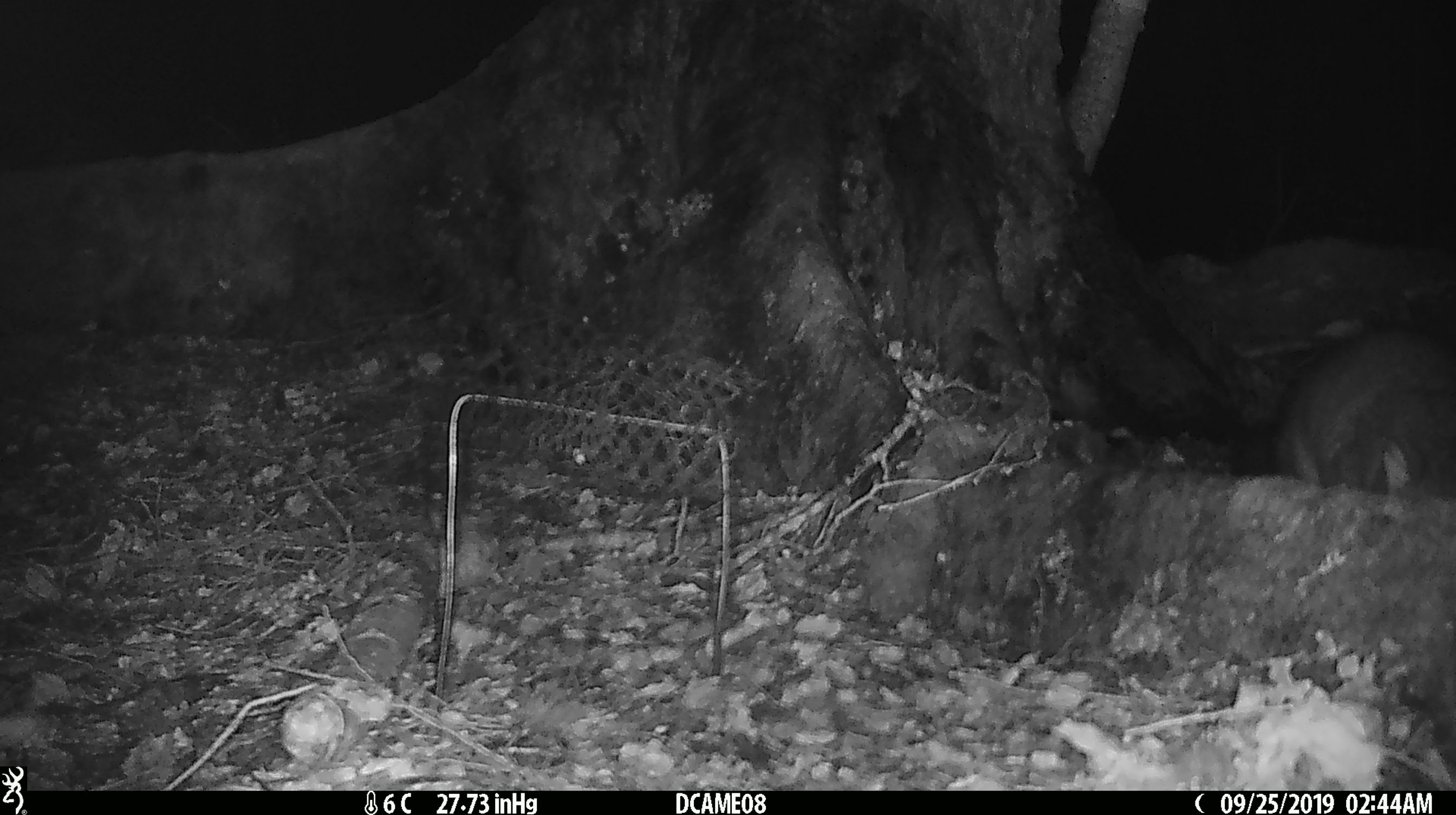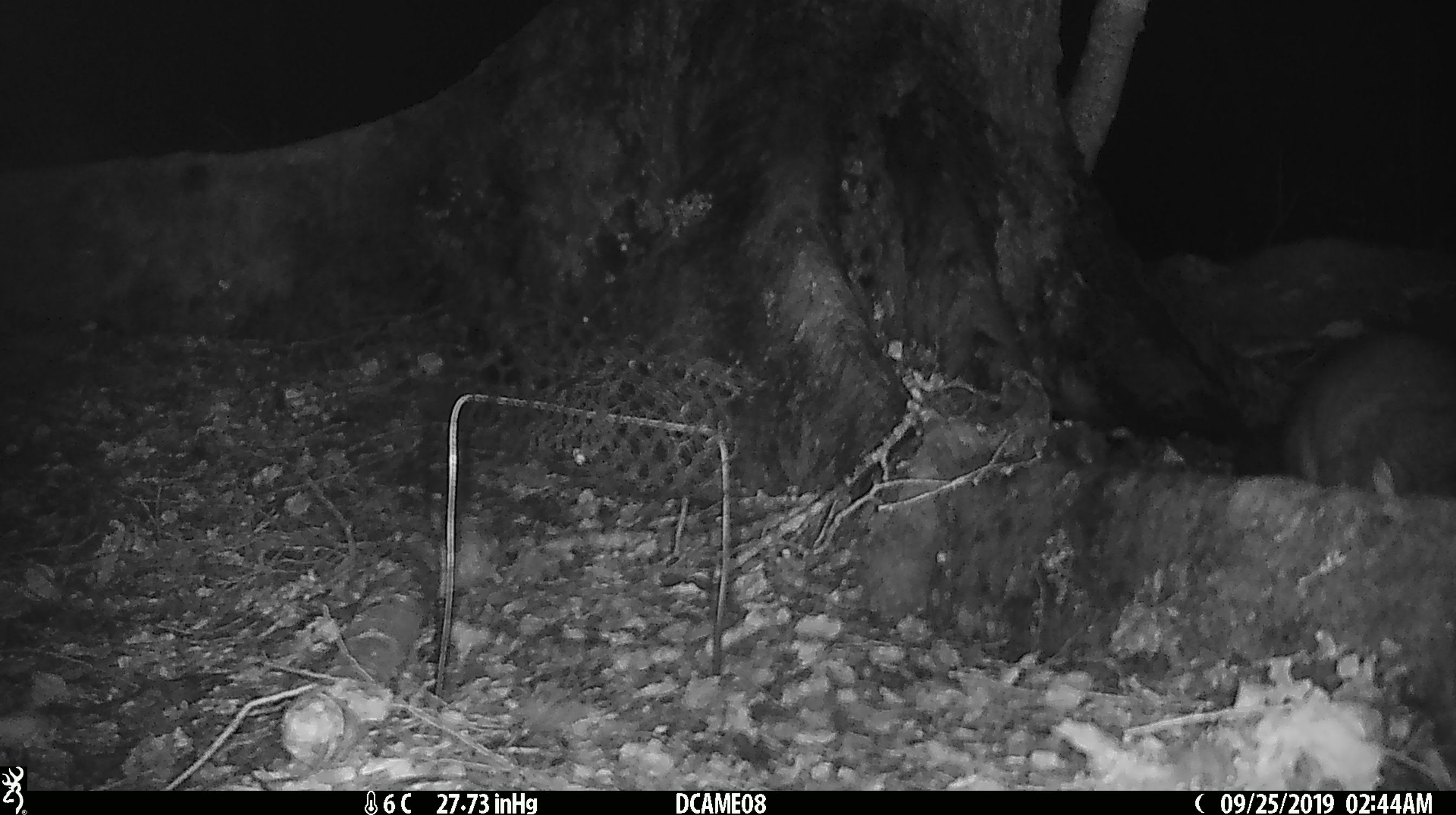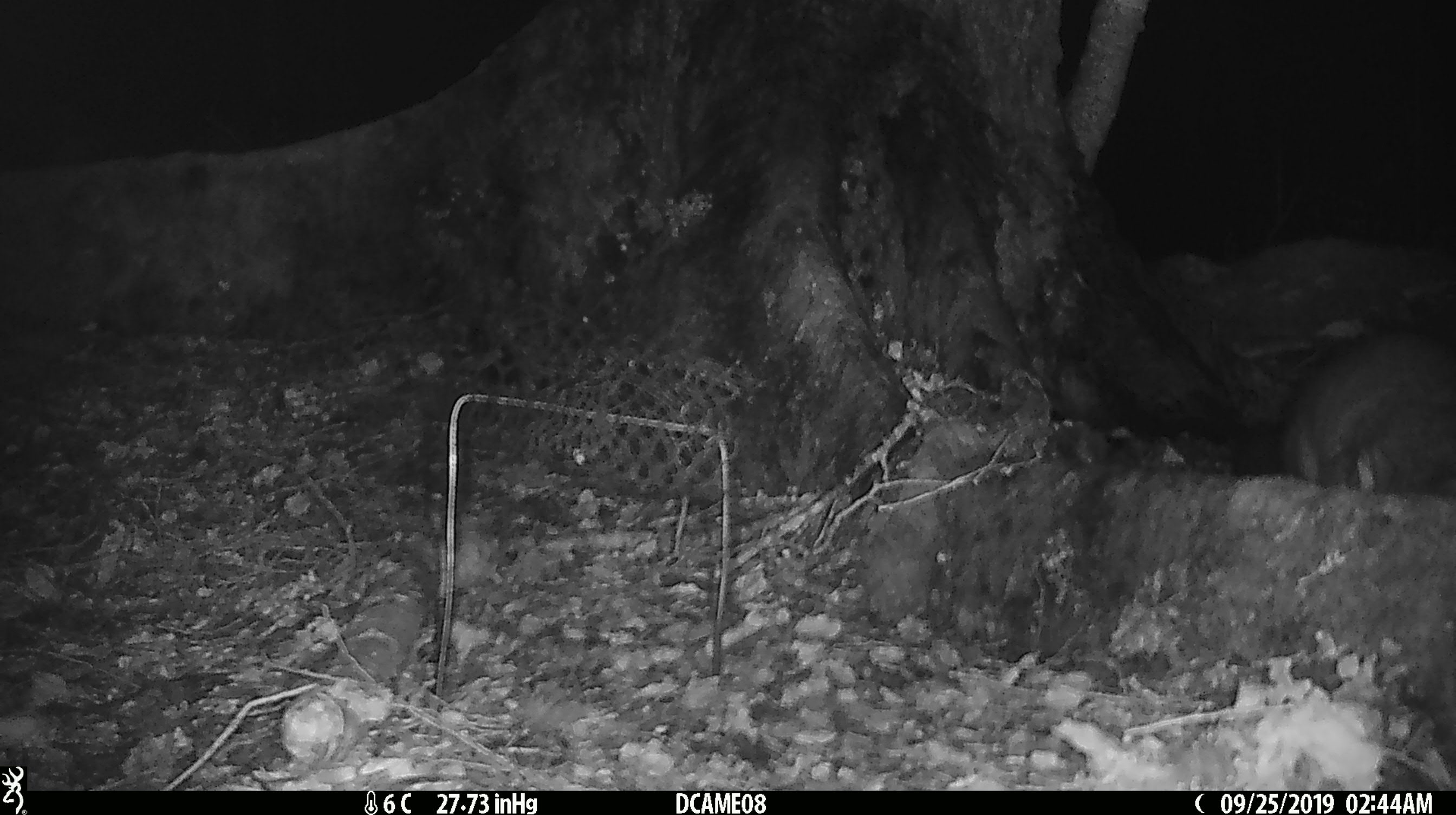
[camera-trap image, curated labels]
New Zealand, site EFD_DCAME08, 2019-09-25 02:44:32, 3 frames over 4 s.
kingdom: Animalia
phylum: Chordata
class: Mammalia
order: Rodentia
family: Muridae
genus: Rattus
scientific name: Rattus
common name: rat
Rat (Rattus).